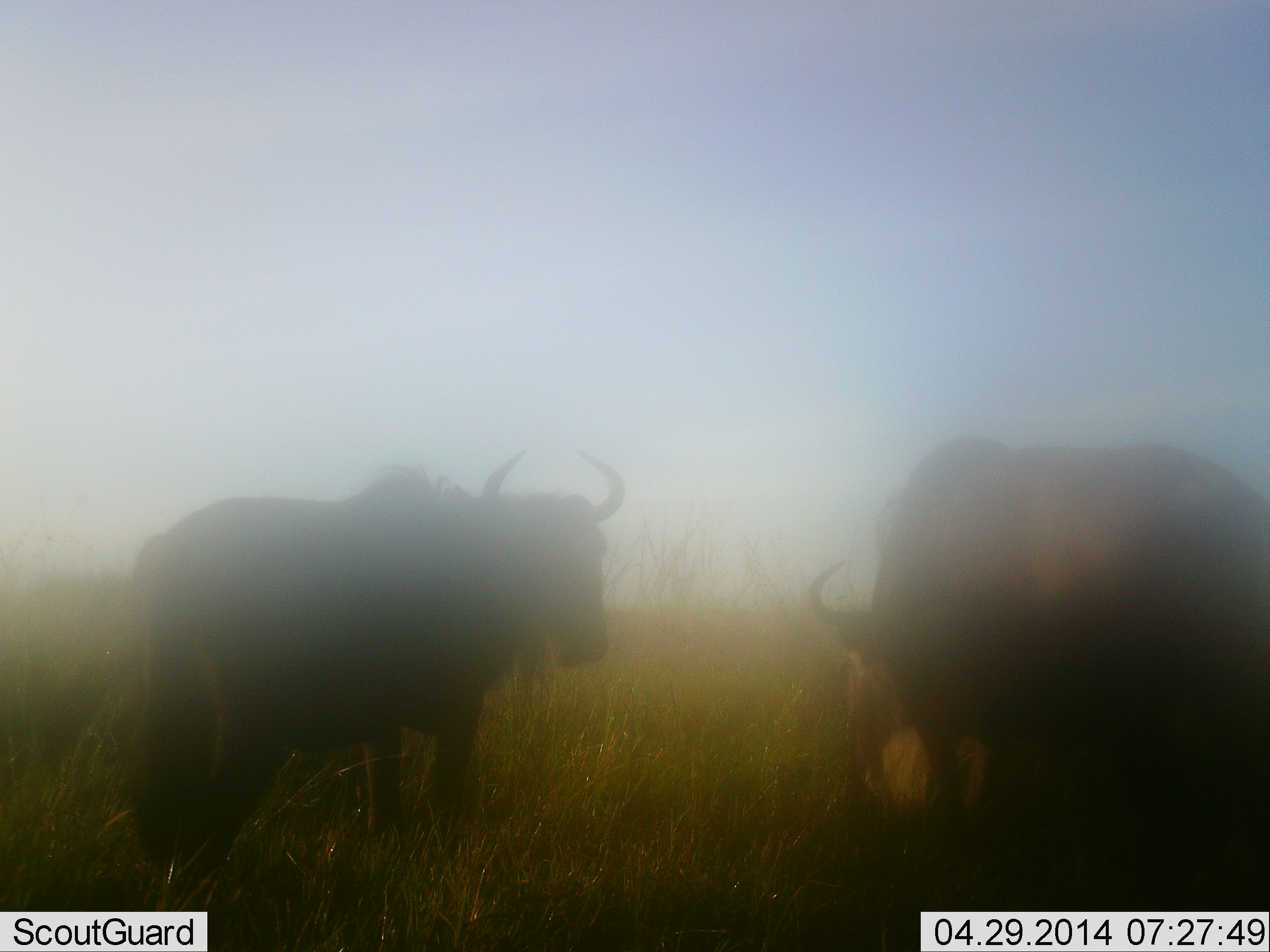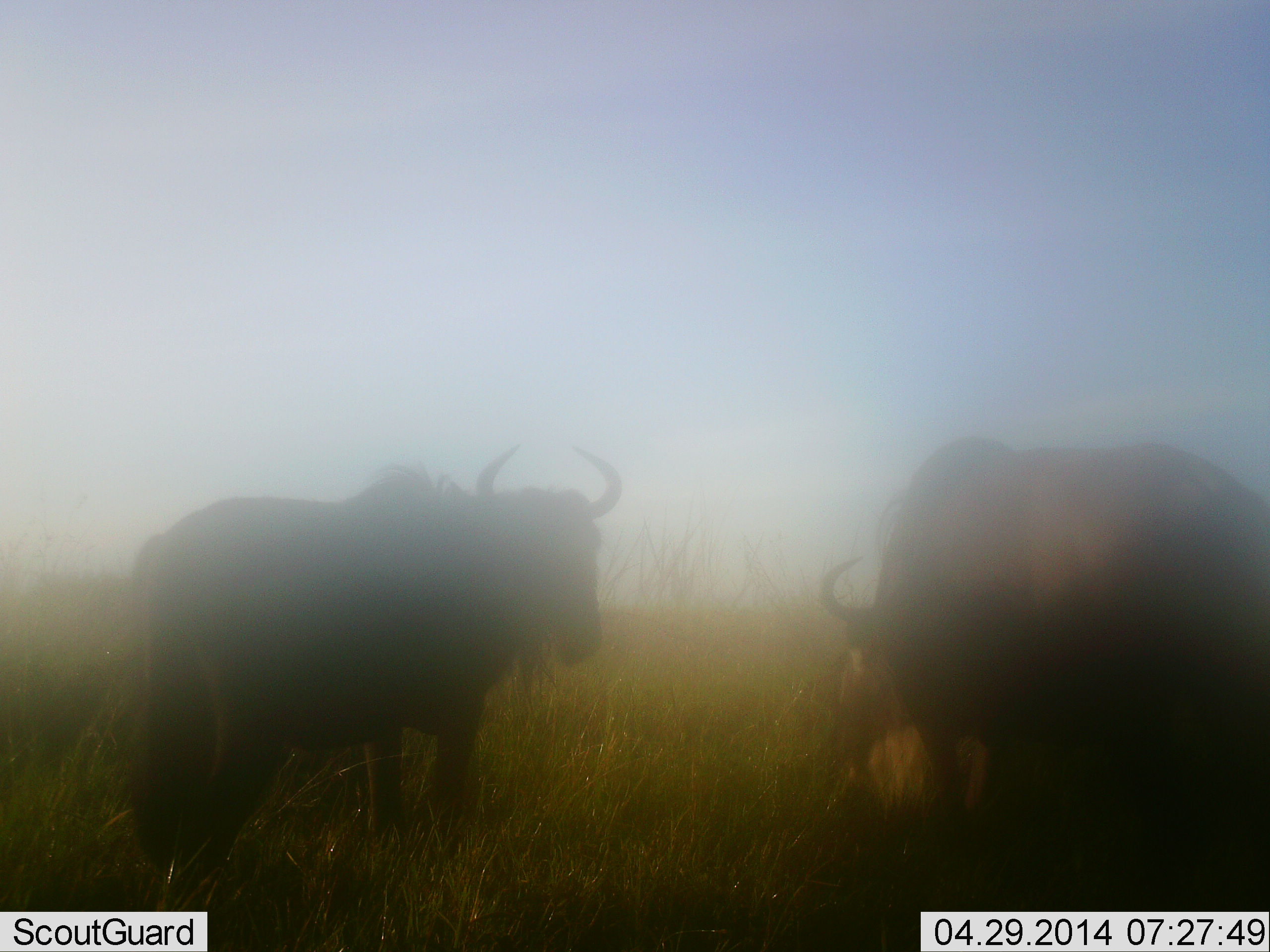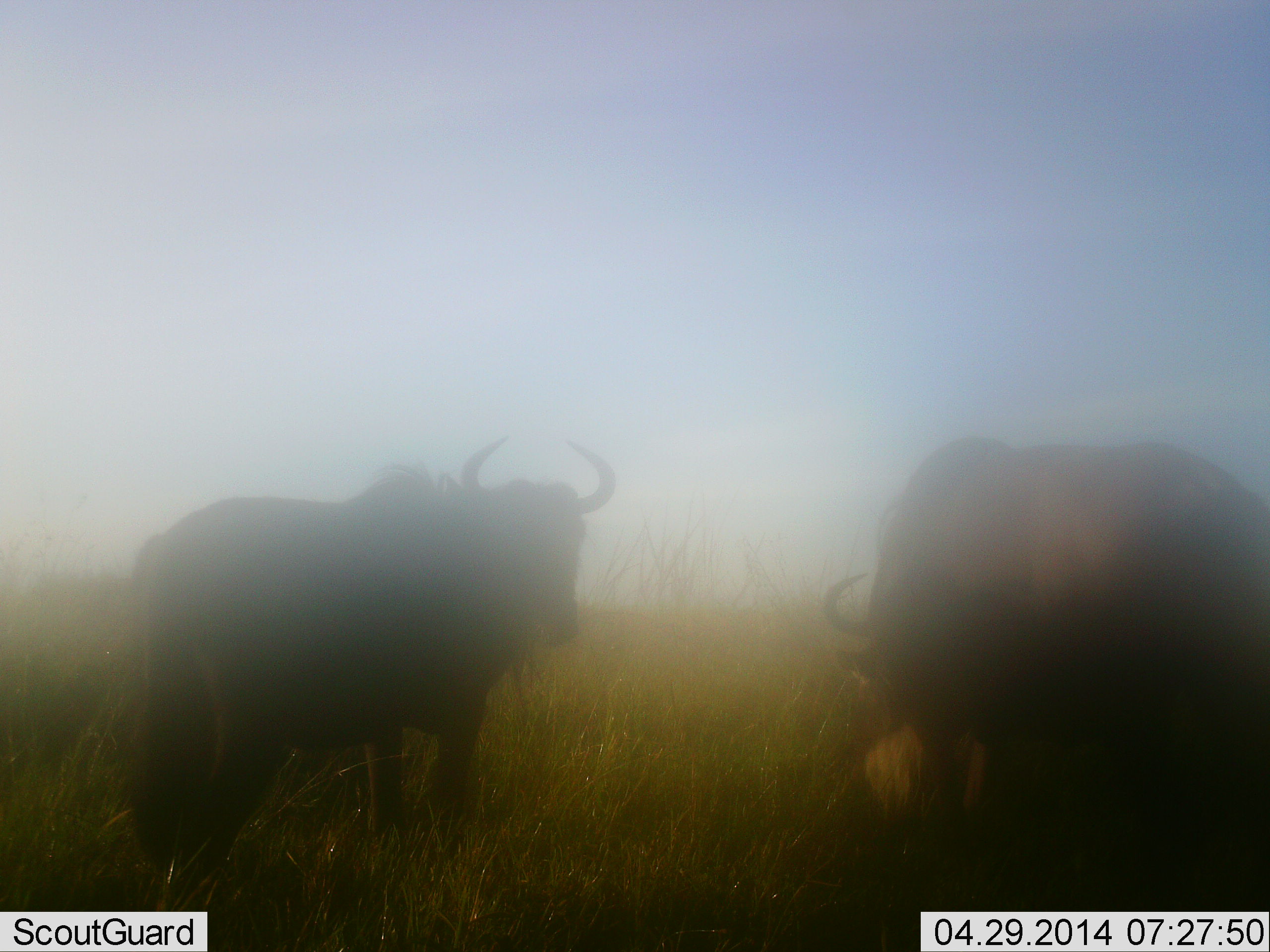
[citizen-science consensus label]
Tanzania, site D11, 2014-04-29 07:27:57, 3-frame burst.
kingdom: Animalia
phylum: Chordata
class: Mammalia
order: Artiodactyla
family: Bovidae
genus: Connochaetes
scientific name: Connochaetes taurinus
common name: blue wildebeest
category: wildebeest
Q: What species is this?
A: Wildebeest (blue wildebeest) (Connochaetes taurinus).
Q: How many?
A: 2.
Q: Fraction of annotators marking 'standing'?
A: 60%.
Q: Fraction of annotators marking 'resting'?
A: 0%.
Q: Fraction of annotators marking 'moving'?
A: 0%.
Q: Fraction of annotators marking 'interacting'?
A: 0%.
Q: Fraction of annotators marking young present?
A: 0%.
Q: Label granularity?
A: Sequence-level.